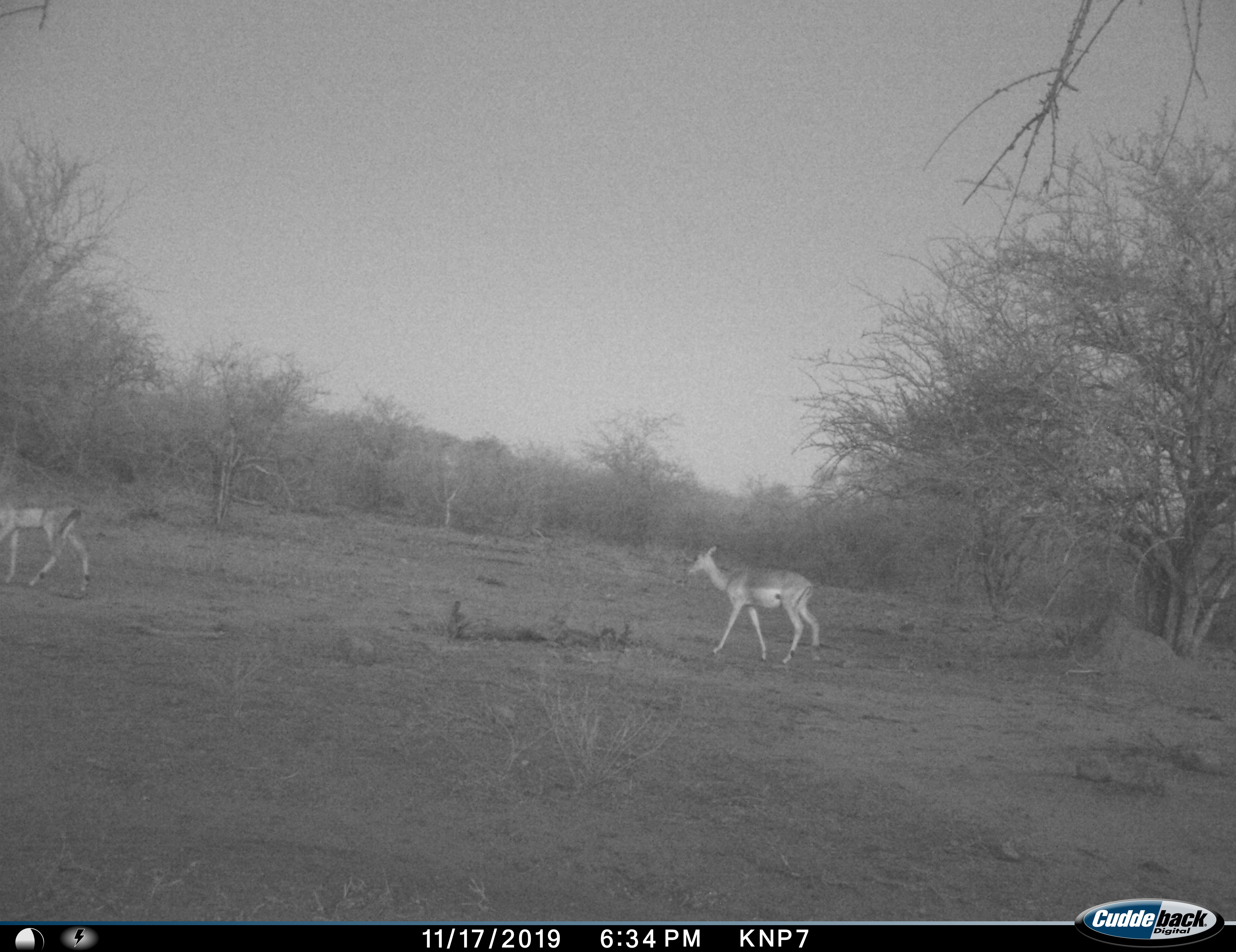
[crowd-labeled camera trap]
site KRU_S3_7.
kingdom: Animalia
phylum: Chordata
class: Mammalia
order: Artiodactyla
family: Bovidae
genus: Aepyceros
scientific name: Aepyceros melampus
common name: impala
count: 2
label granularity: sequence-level